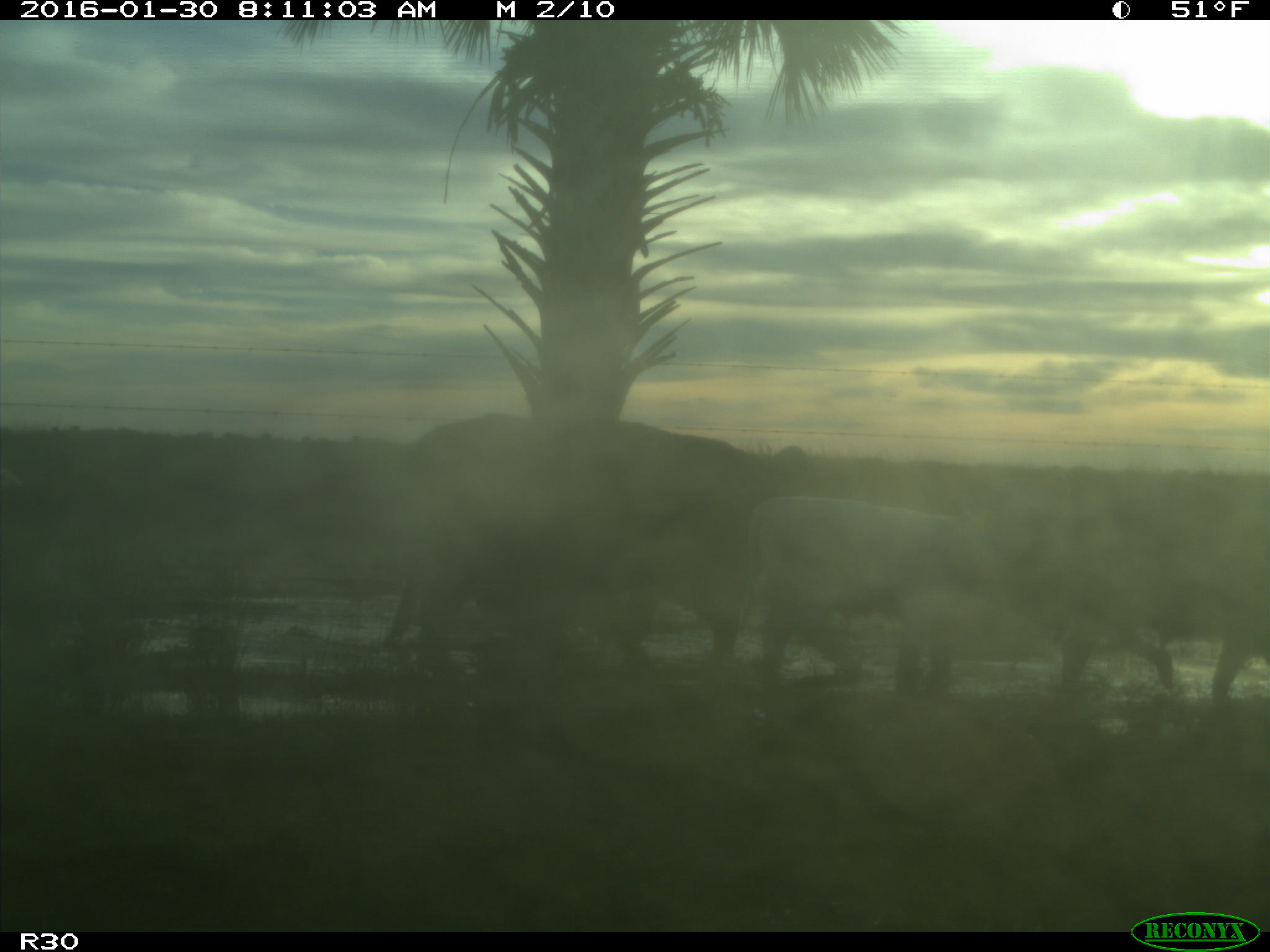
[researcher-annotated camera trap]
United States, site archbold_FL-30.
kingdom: Animalia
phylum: Chordata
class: Mammalia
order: Artiodactyla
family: Bovidae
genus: Bos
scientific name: Bos taurus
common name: domestic cow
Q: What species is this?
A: Bos taurus (domestic cow).